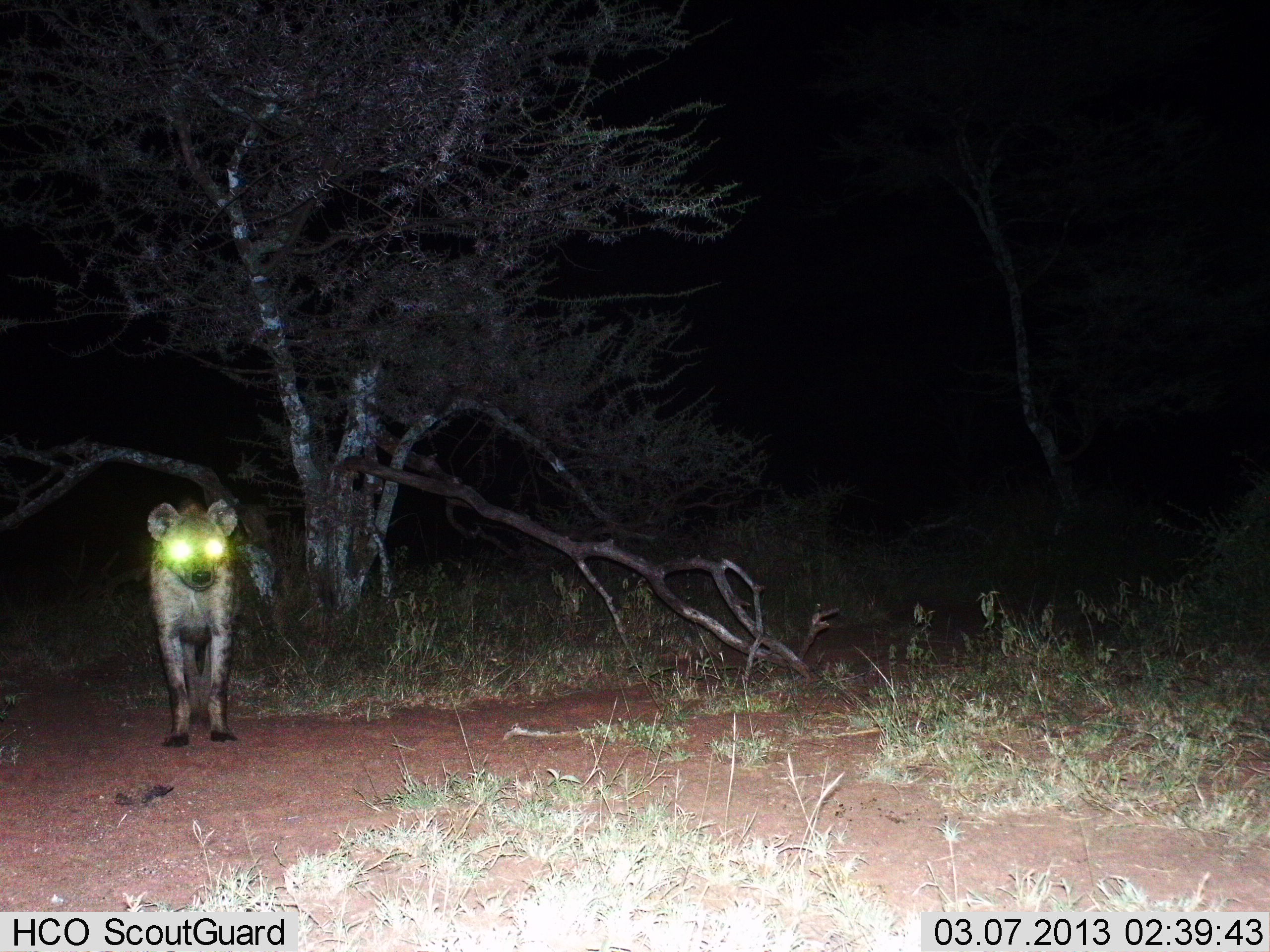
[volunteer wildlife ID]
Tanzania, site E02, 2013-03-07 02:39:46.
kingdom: Animalia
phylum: Chordata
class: Mammalia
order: Carnivora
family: Hyaenidae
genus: Crocuta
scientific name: Crocuta crocuta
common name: spotted hyena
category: hyenaspotted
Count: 1.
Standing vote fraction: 100%.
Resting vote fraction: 0%.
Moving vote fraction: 0%.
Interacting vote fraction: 0%.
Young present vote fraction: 0%.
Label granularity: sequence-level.